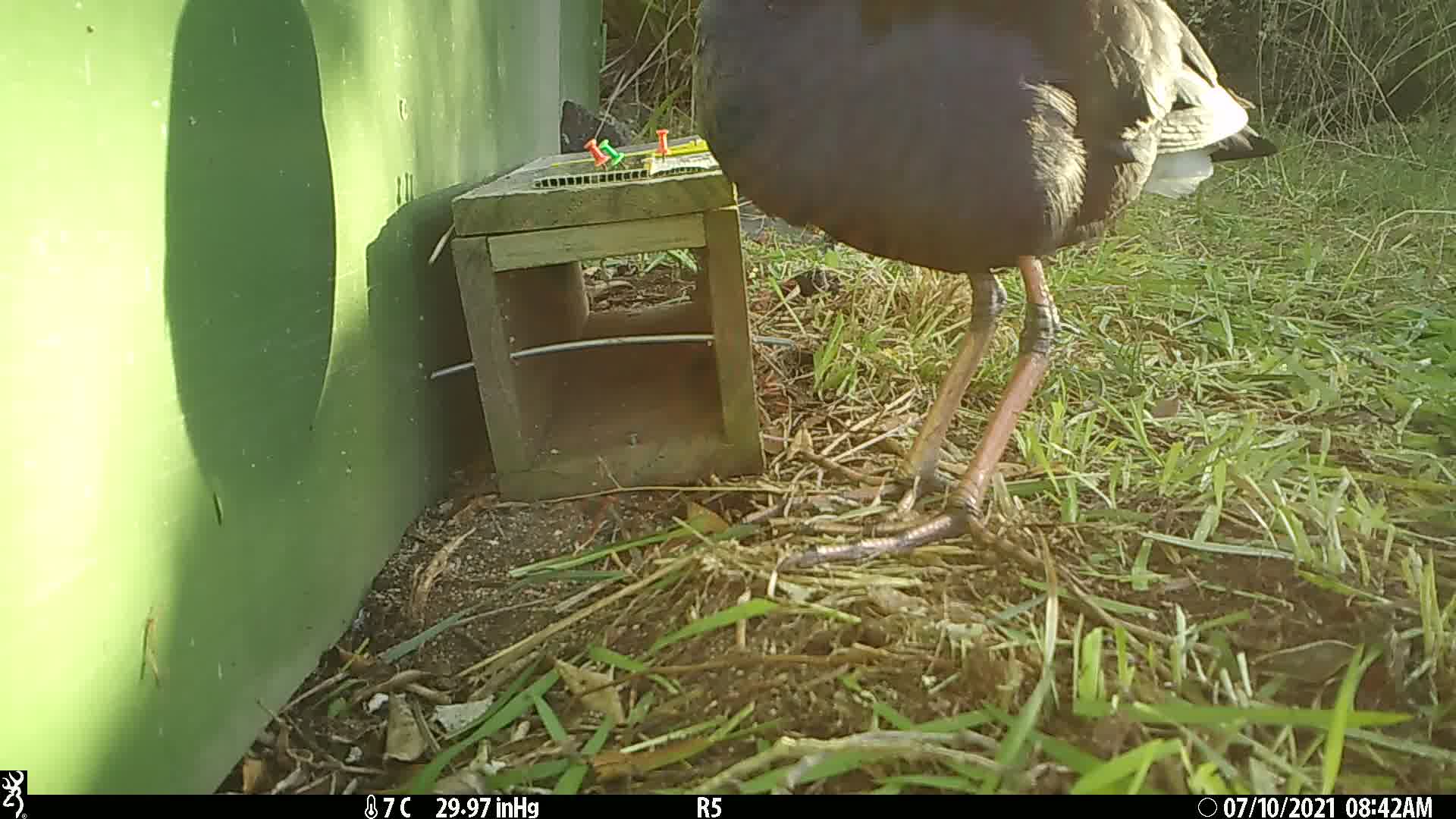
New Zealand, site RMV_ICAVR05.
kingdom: Animalia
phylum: Chordata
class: Aves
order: Gruiformes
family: Rallidae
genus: Porphyrio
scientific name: Porphyrio melanotus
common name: australasian swamphen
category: pukeko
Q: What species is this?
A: Pukeko (australasian swamphen) (Porphyrio melanotus).